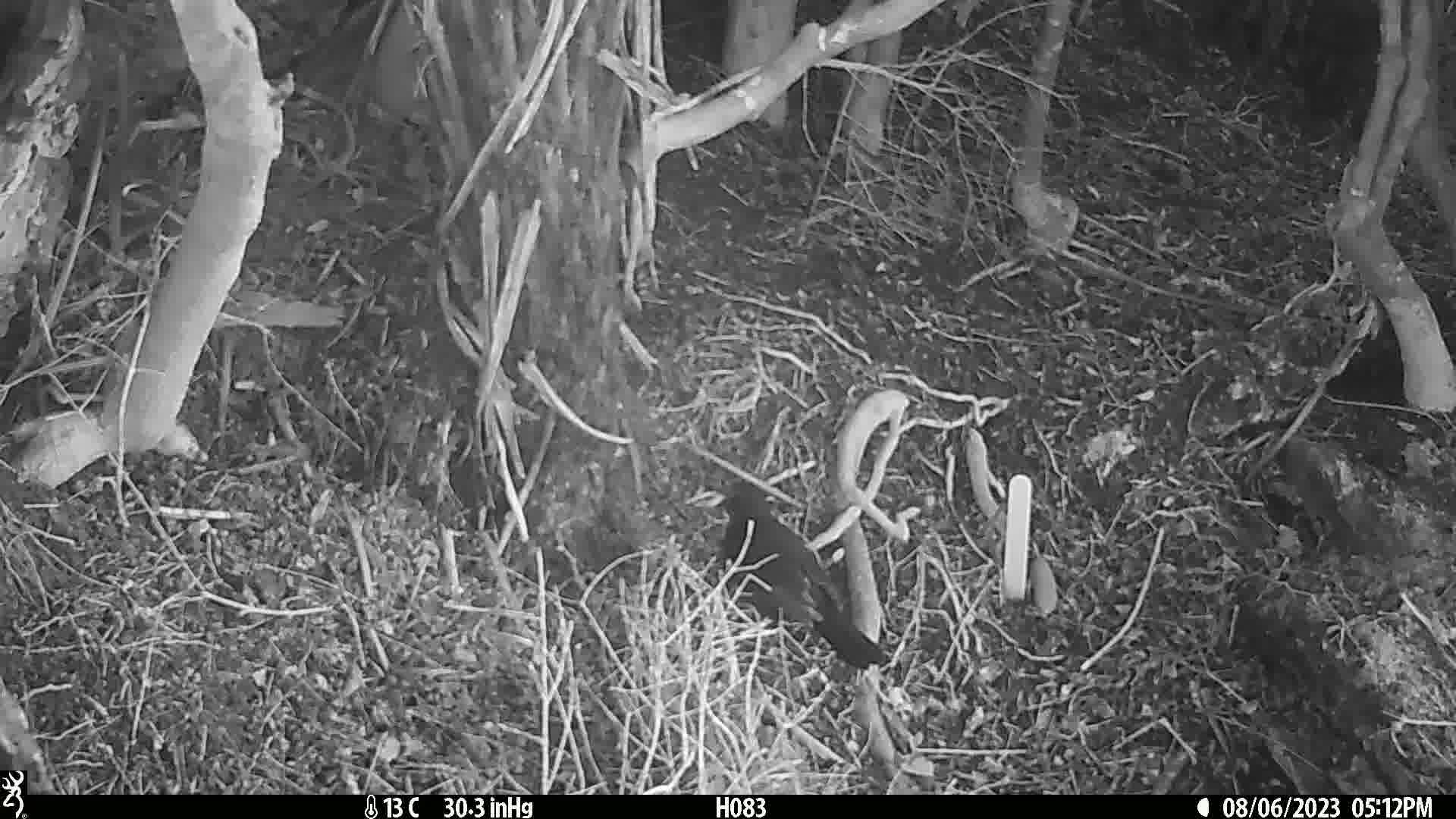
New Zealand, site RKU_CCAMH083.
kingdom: Animalia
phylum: Chordata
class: Aves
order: Passeriformes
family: Turdidae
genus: Turdus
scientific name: Turdus merula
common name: eurasian blackbird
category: blackbird